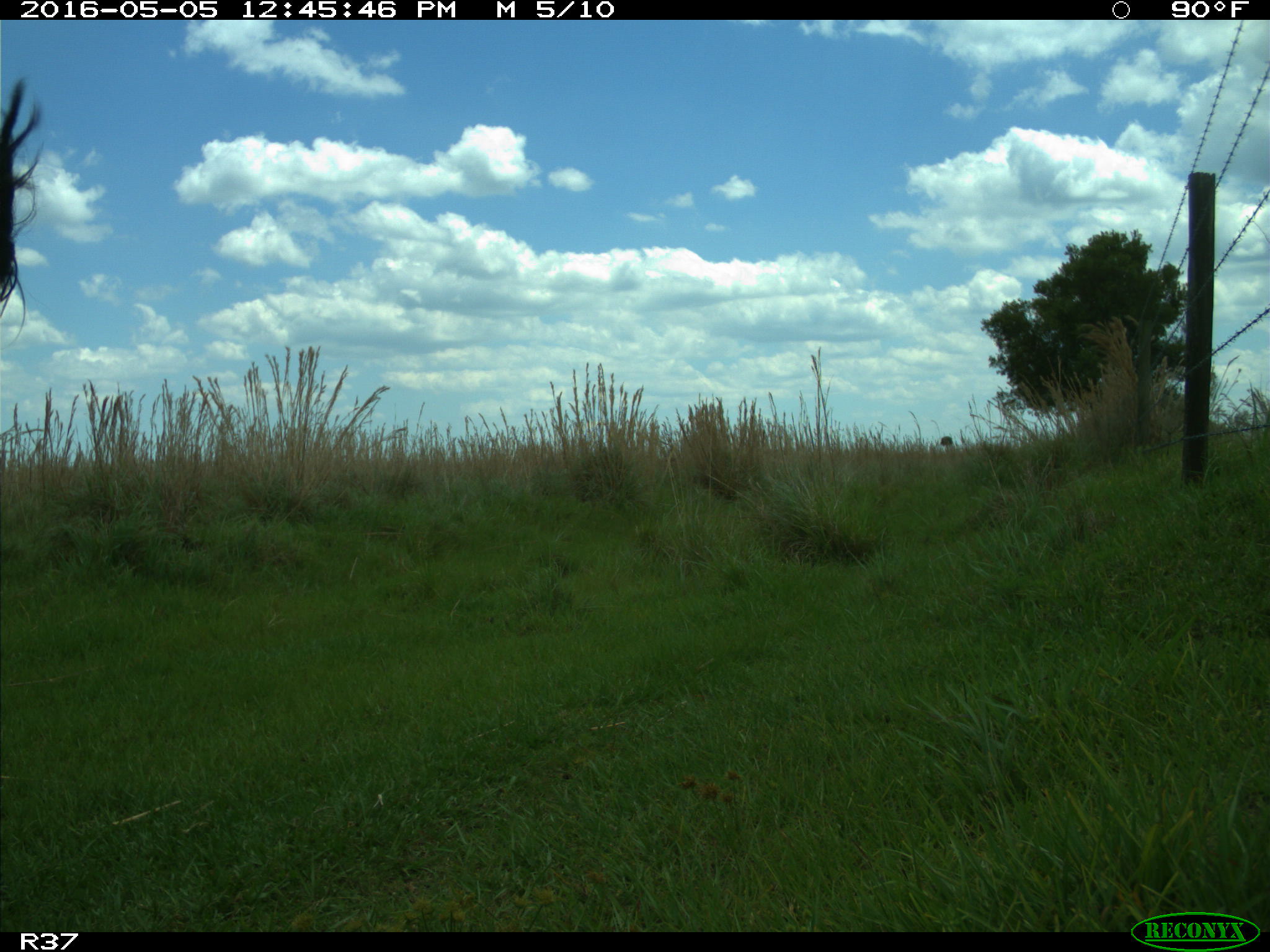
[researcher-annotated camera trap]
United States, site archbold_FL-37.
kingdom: Animalia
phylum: Chordata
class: Mammalia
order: Artiodactyla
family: Bovidae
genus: Bos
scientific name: Bos taurus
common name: domestic cow